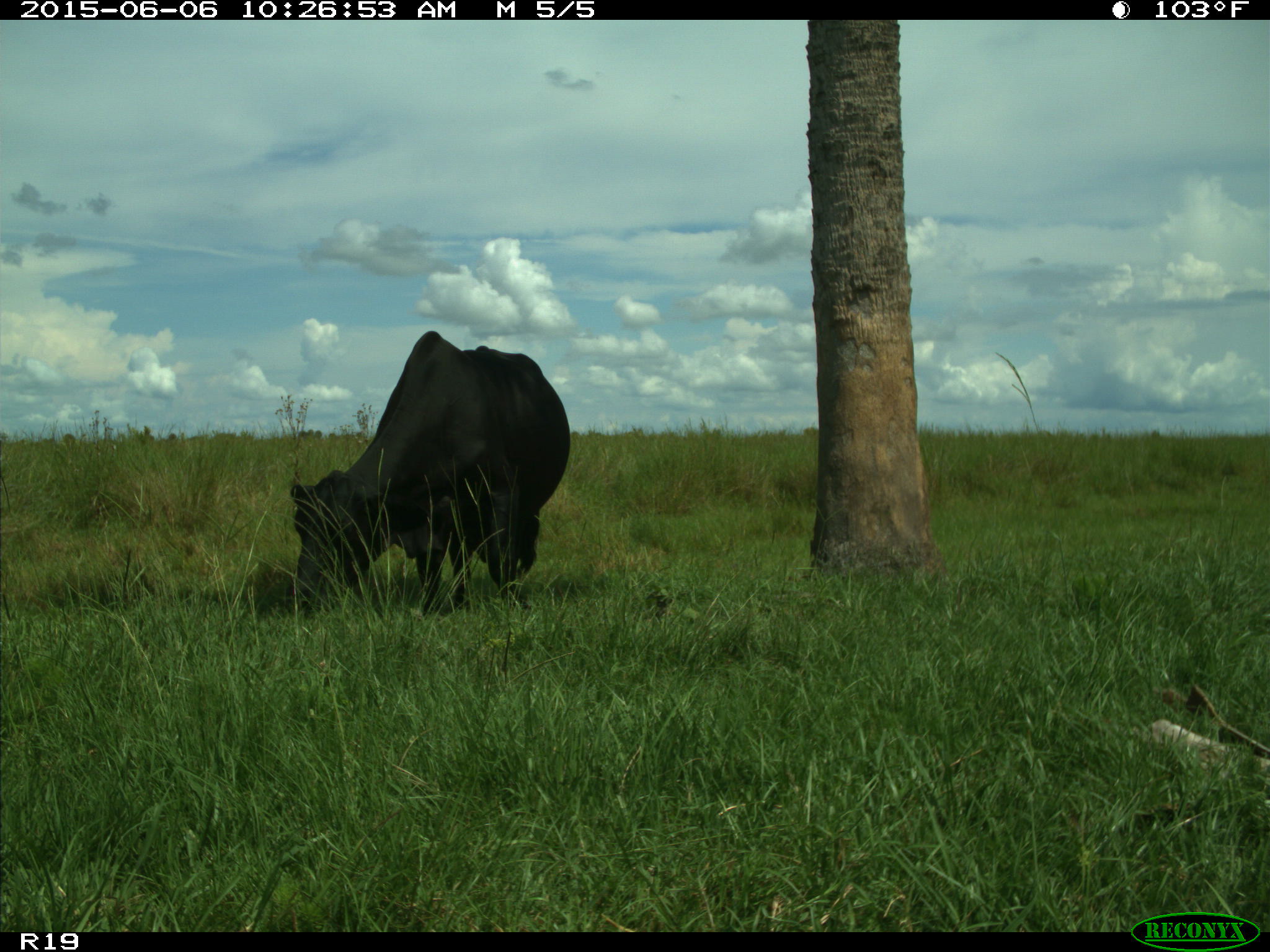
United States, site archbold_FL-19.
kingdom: Animalia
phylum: Chordata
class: Mammalia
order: Artiodactyla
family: Bovidae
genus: Bos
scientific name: Bos taurus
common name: domestic cow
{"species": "Bos taurus (domestic cow)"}